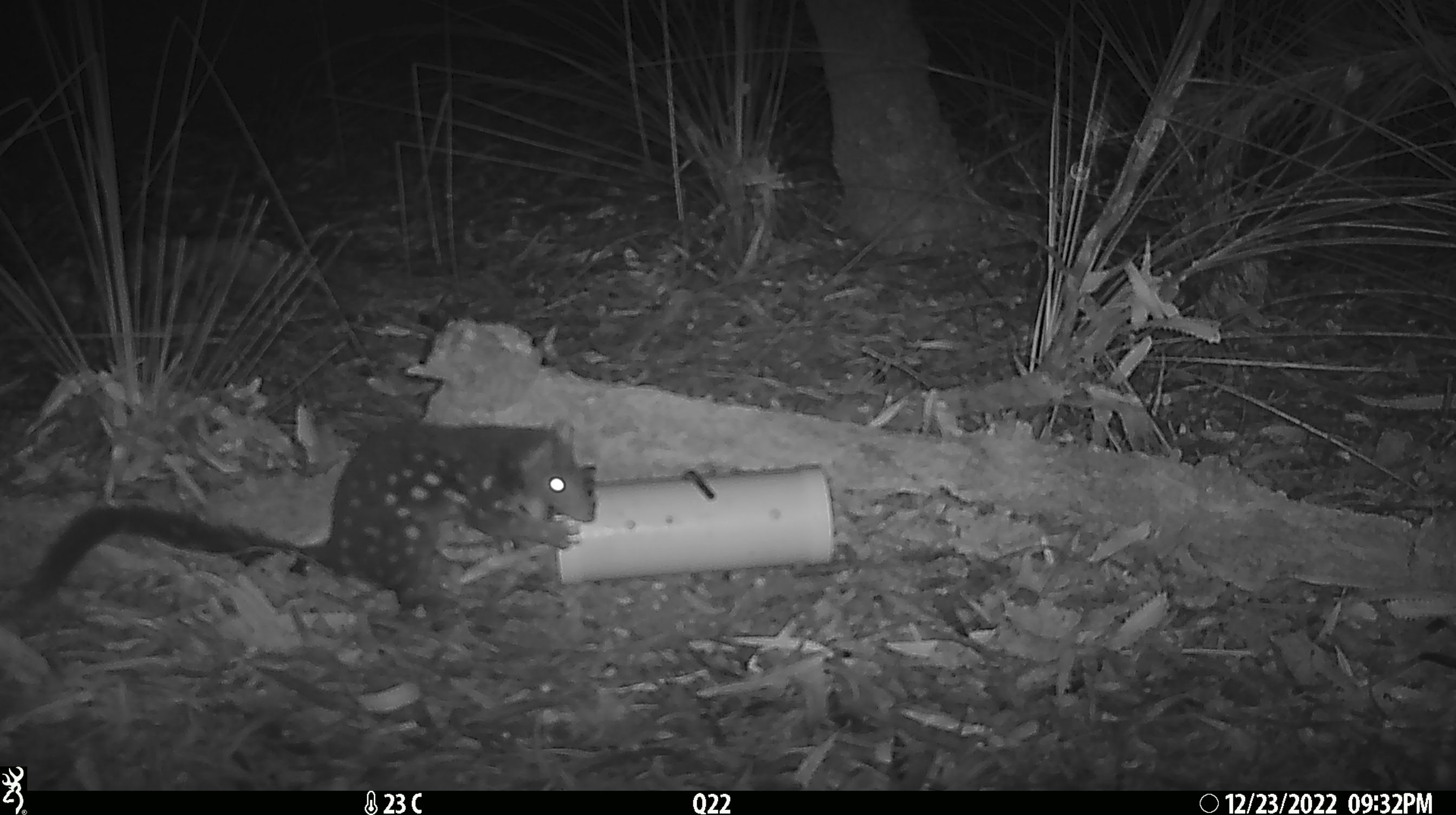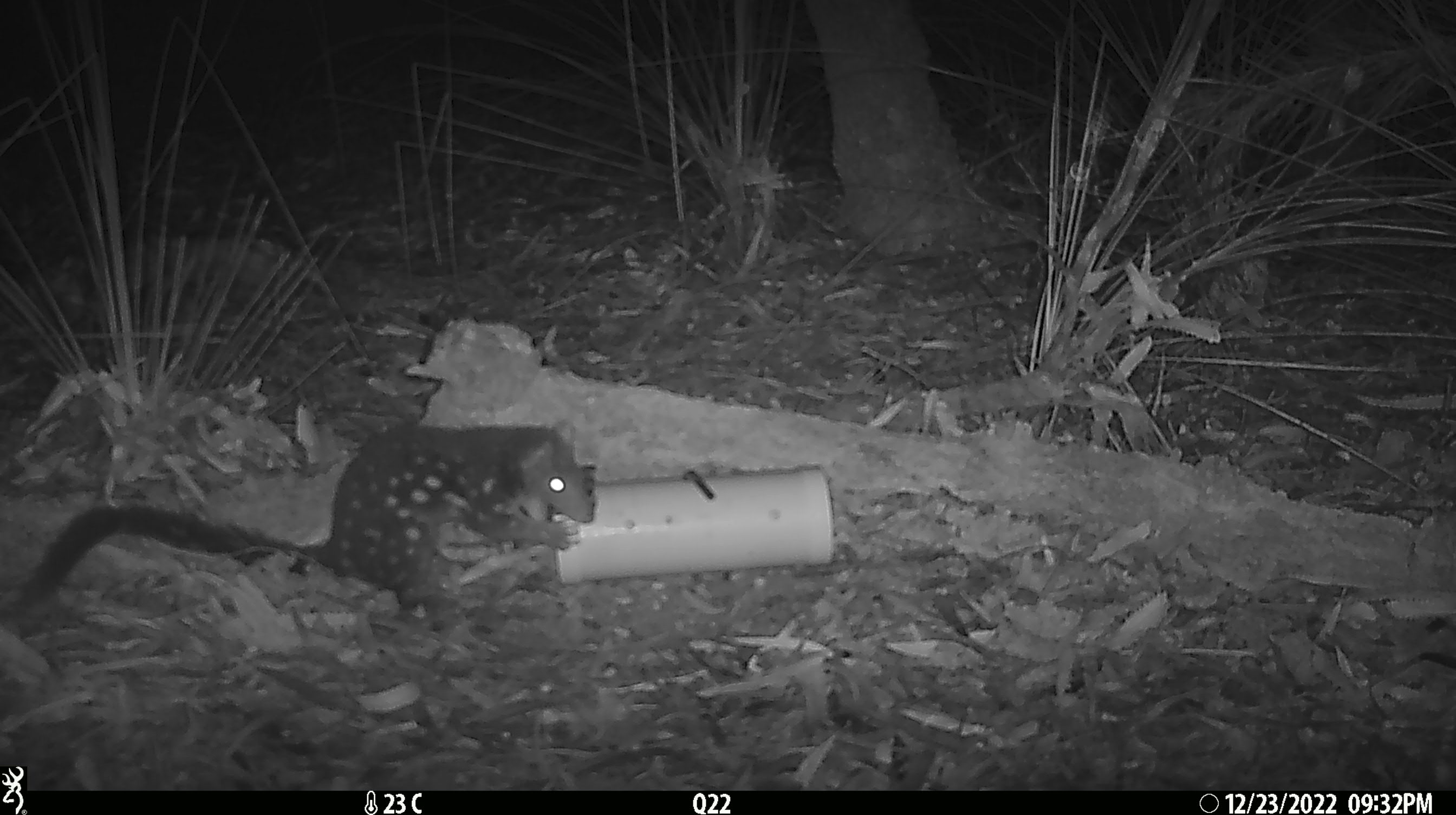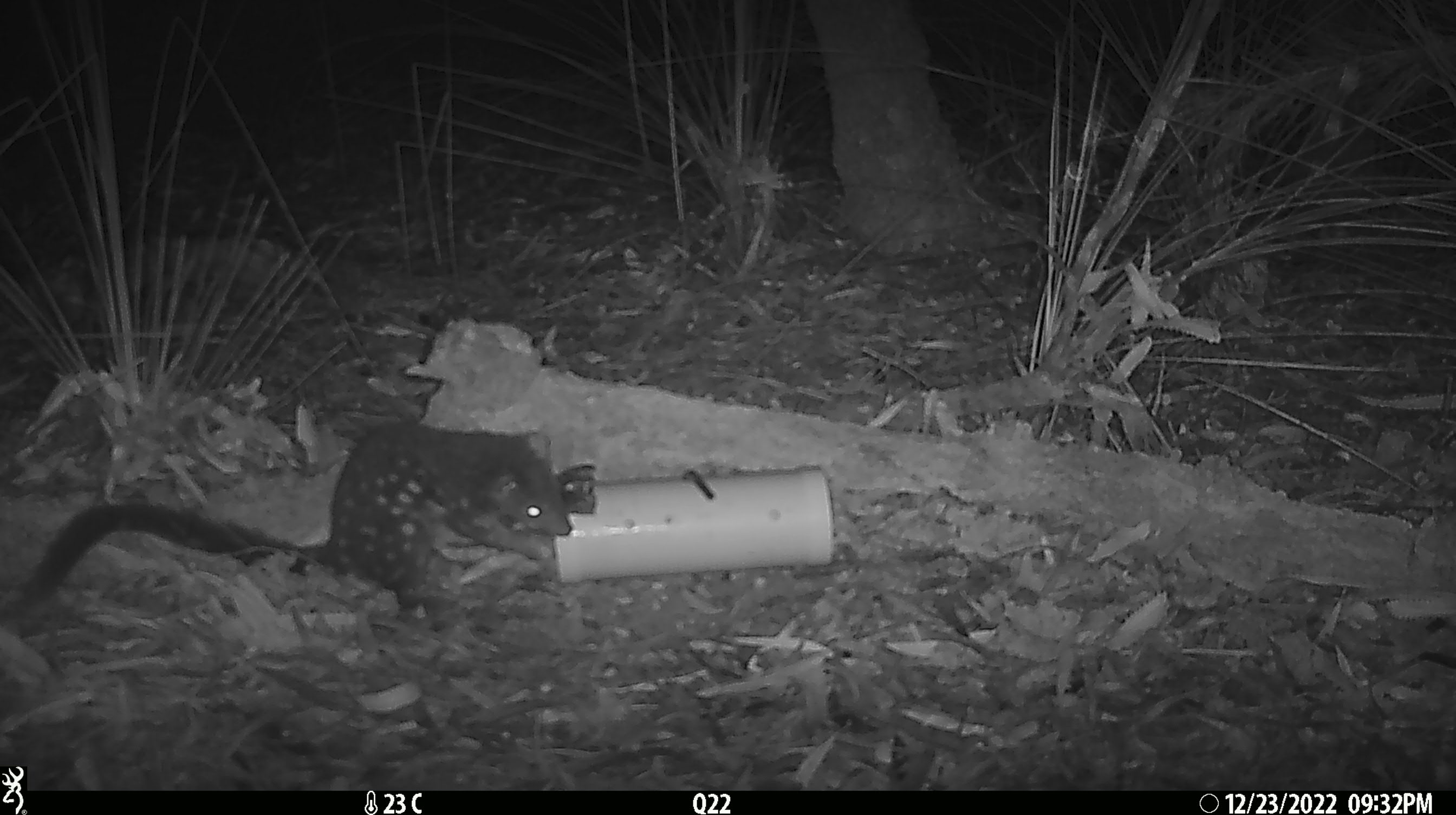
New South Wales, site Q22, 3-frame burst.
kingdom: Animalia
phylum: Chordata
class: Mammalia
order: Dasyuromorphia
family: Dasyuridae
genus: Dasyurus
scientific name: Dasyurus maculatus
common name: spotted-tailed quoll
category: quoll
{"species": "quoll (spotted-tailed quoll) (Dasyurus maculatus)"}